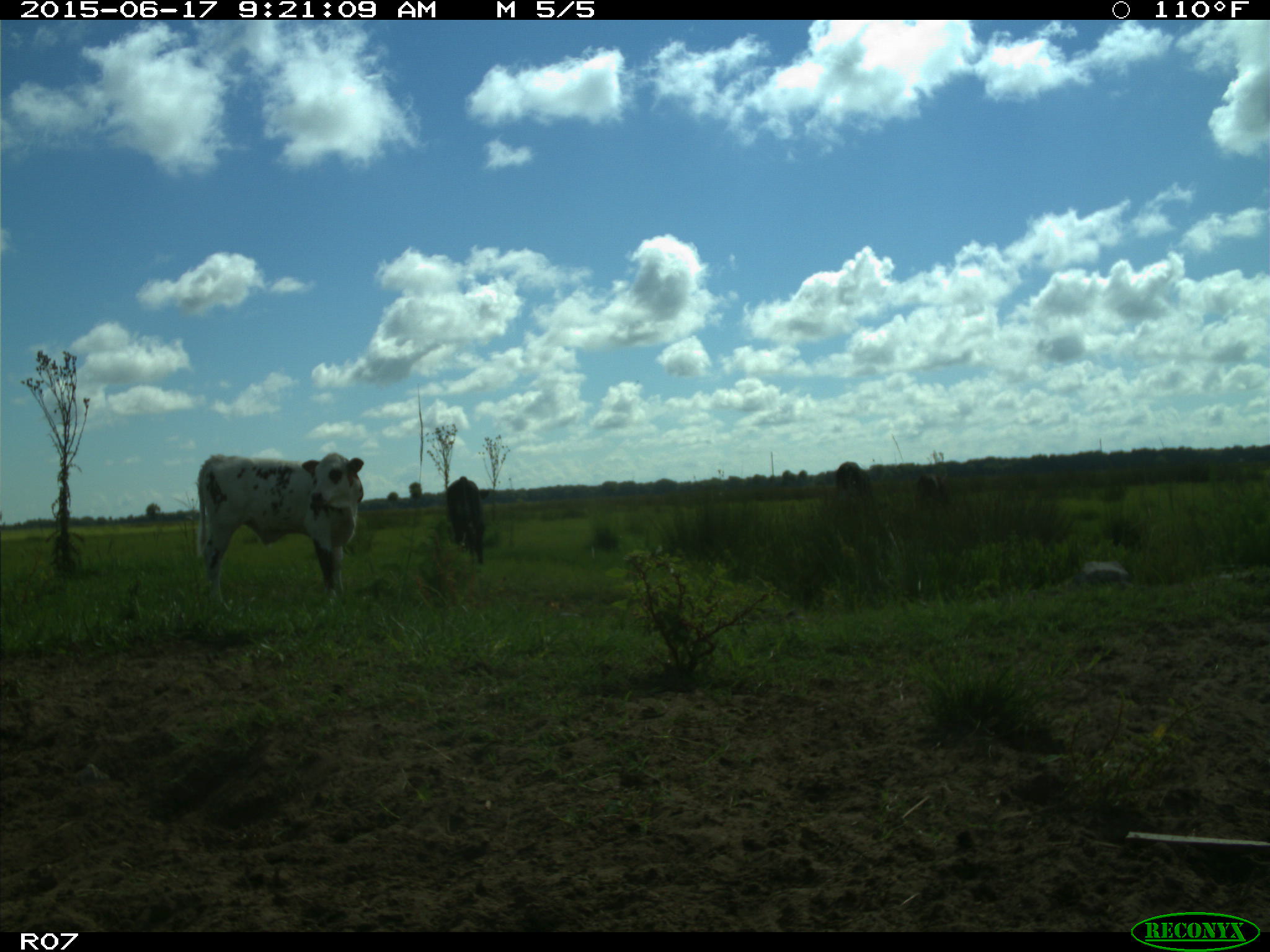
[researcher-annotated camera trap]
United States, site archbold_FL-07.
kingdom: Animalia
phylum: Chordata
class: Mammalia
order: Artiodactyla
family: Bovidae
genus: Bos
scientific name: Bos taurus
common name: domestic cow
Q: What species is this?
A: Bos taurus (domestic cow).